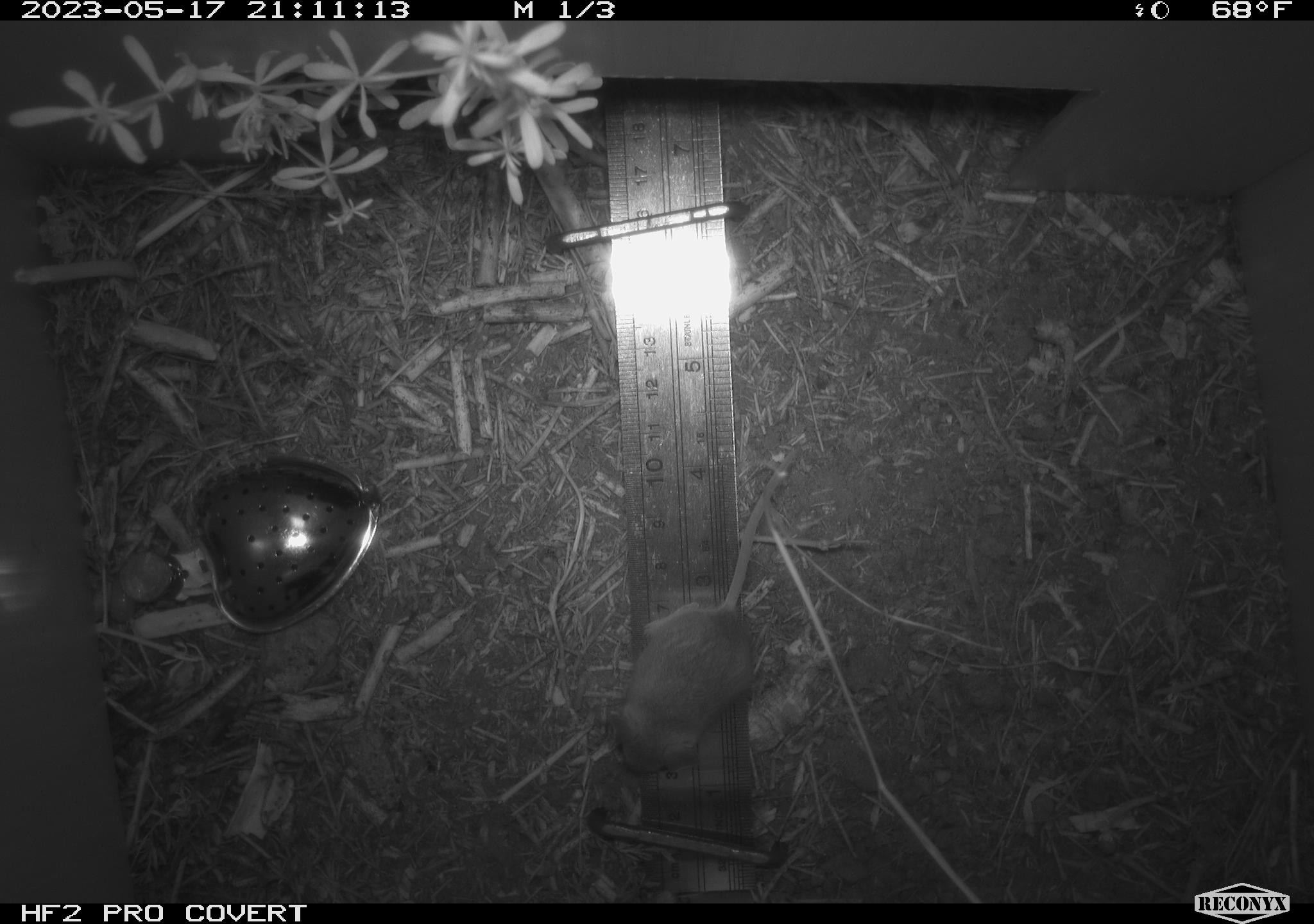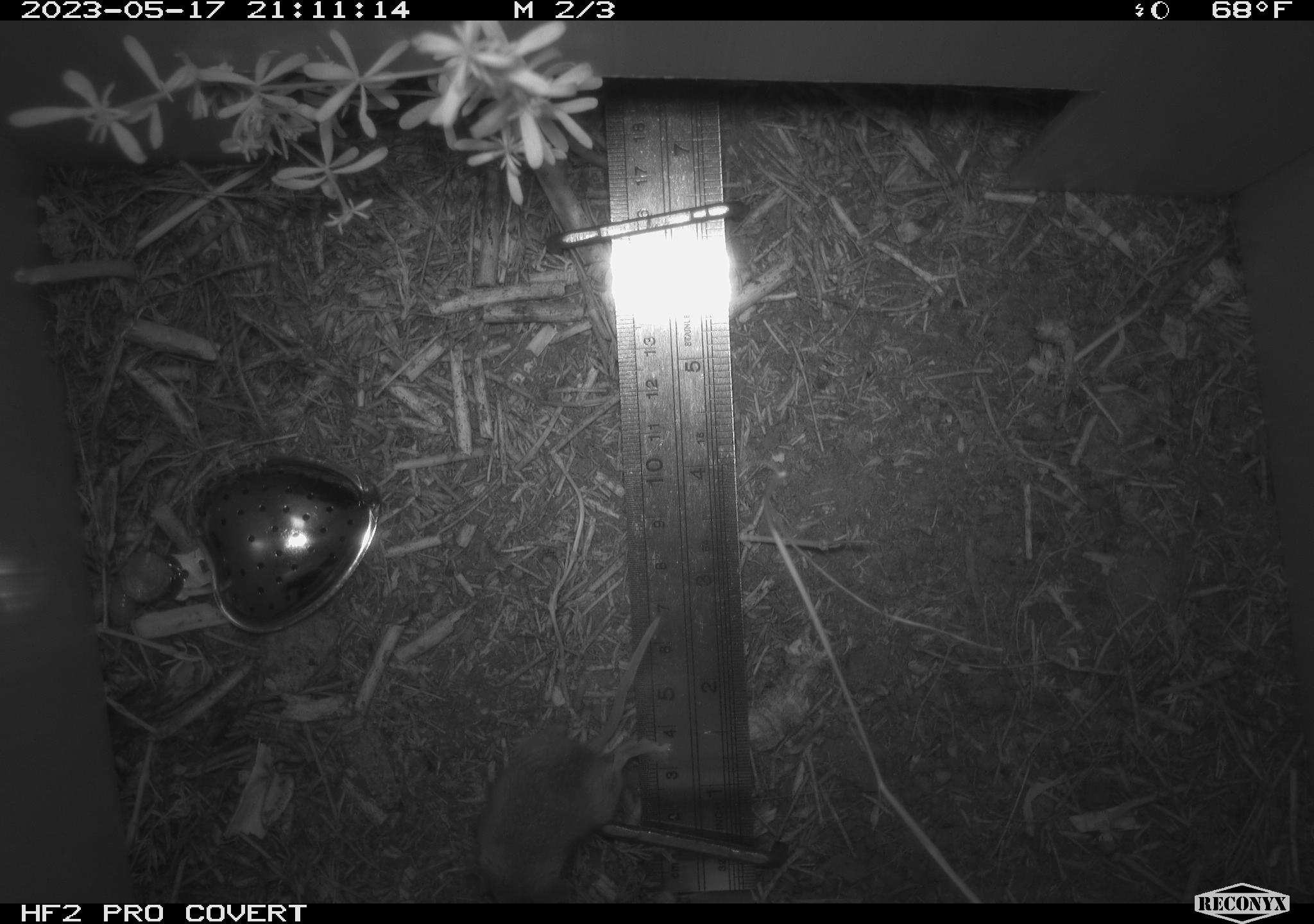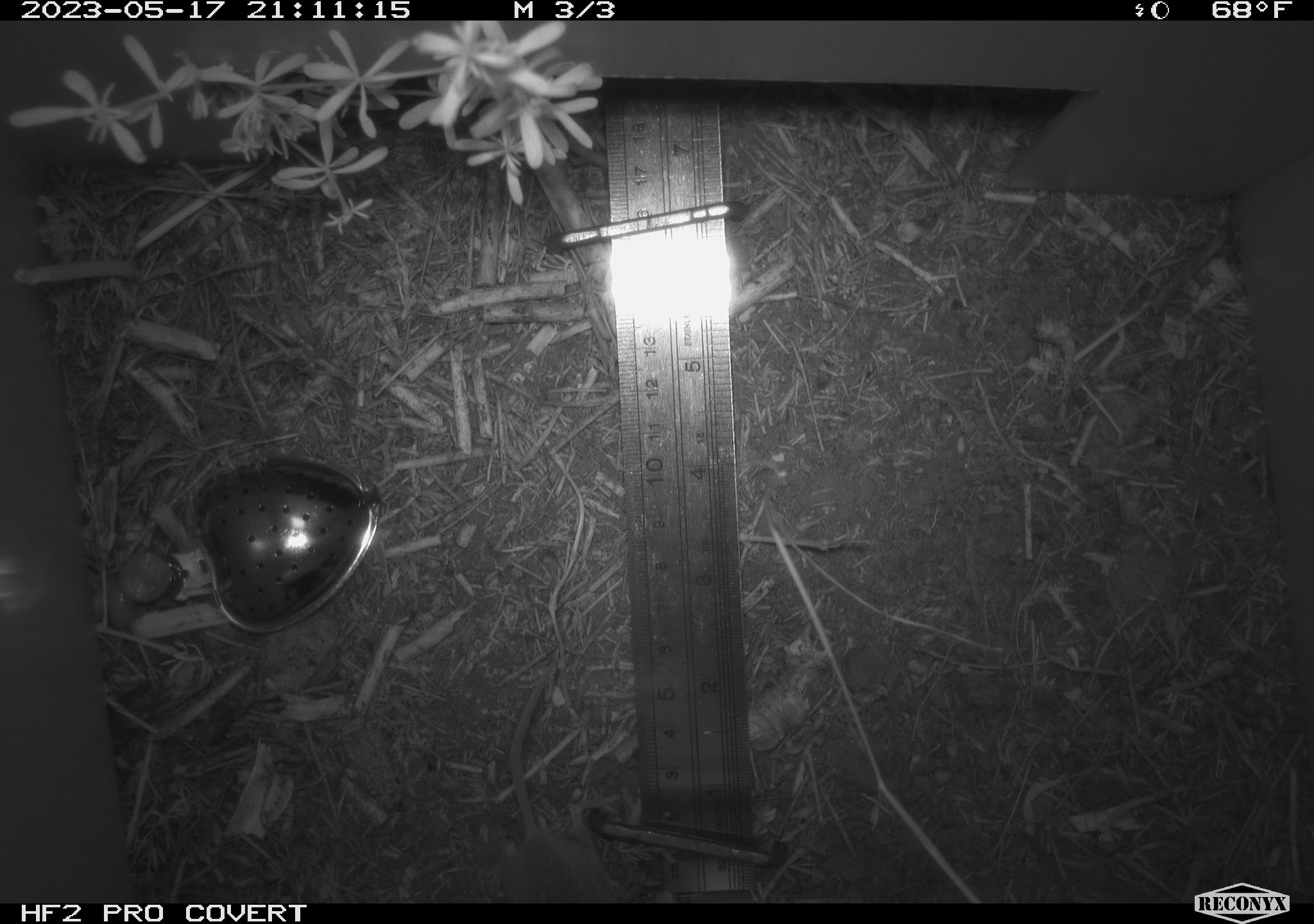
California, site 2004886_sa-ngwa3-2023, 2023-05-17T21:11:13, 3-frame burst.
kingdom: Animalia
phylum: Chordata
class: Mammalia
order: Rodentia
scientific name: Rodentia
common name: mouse species